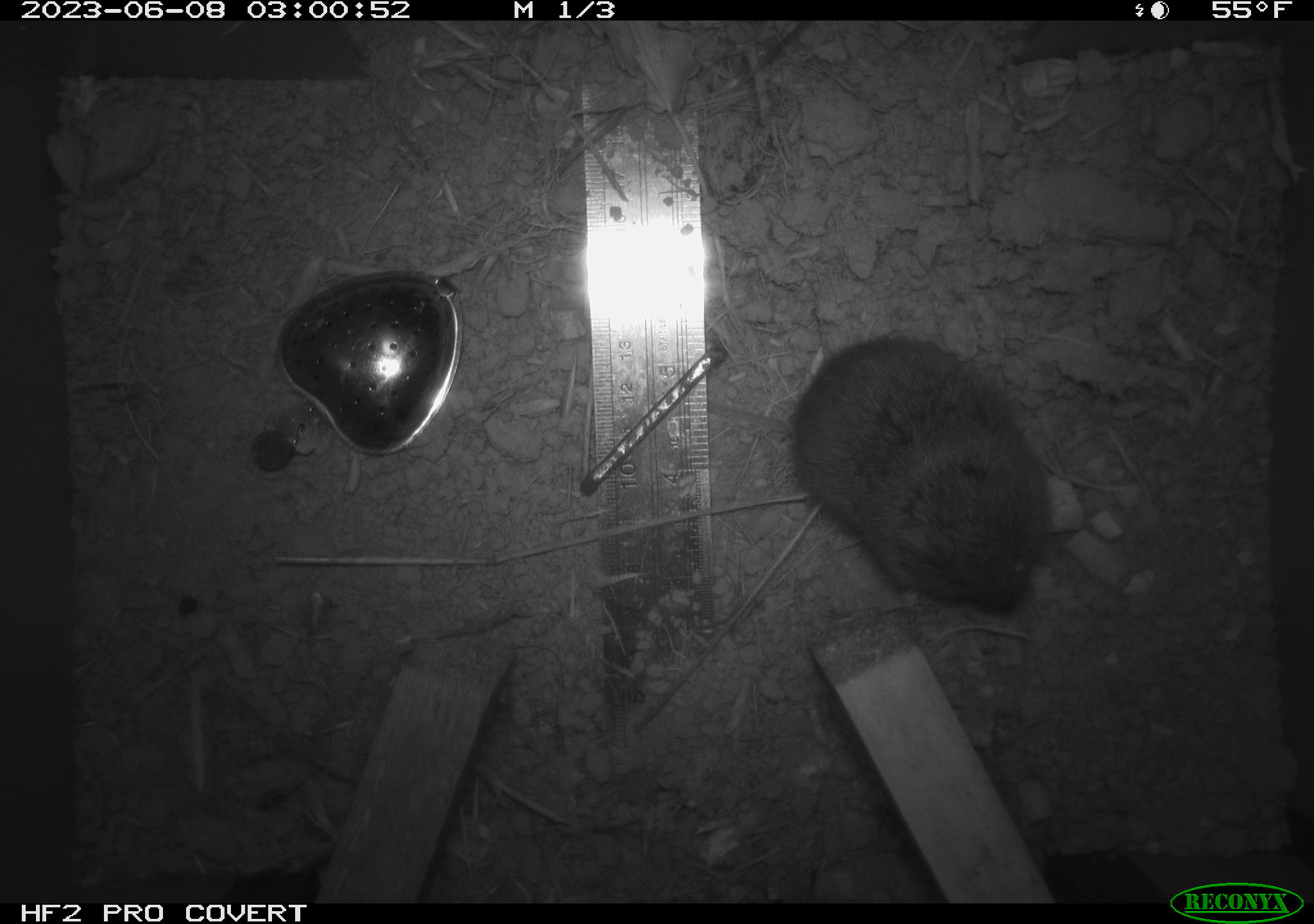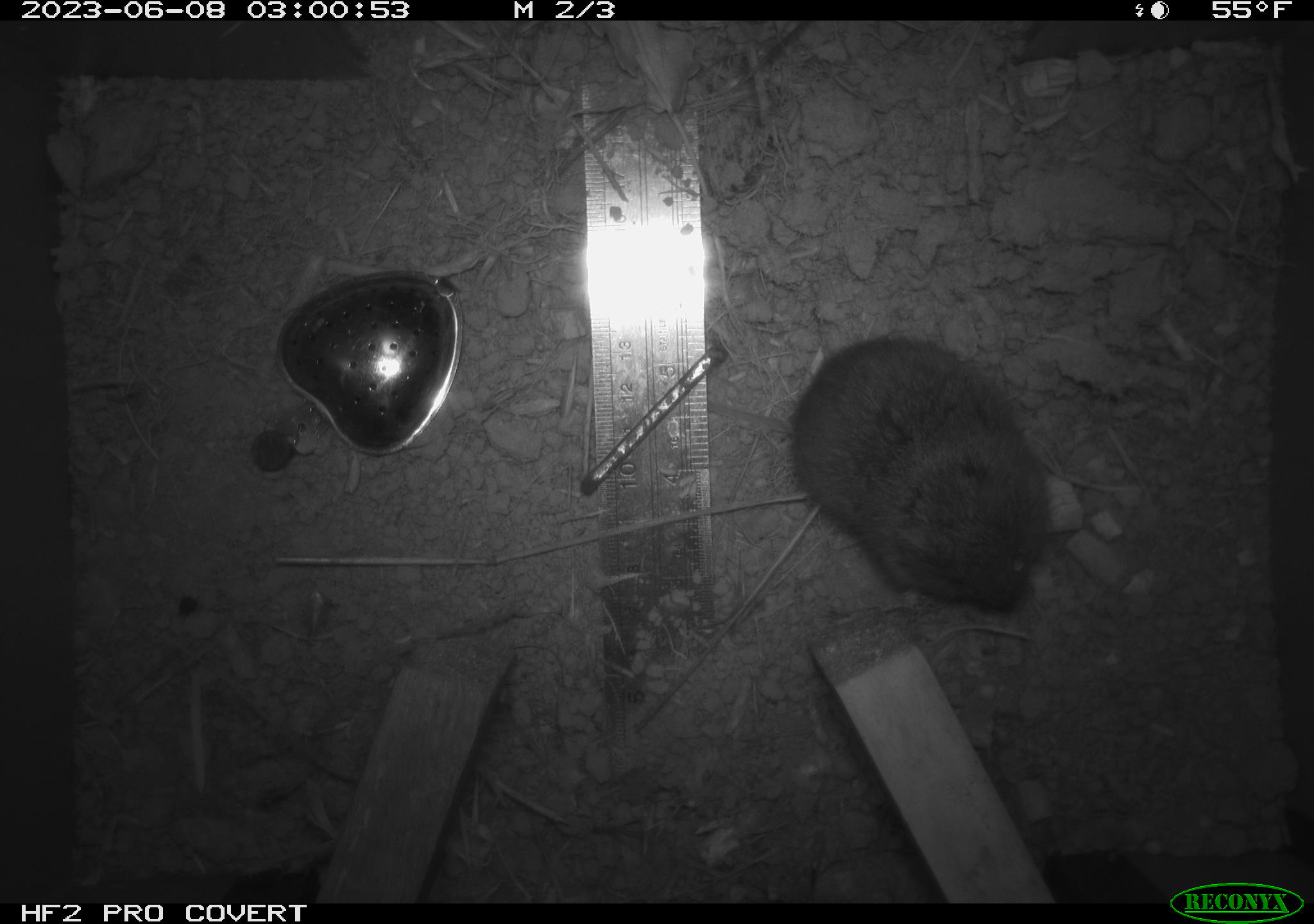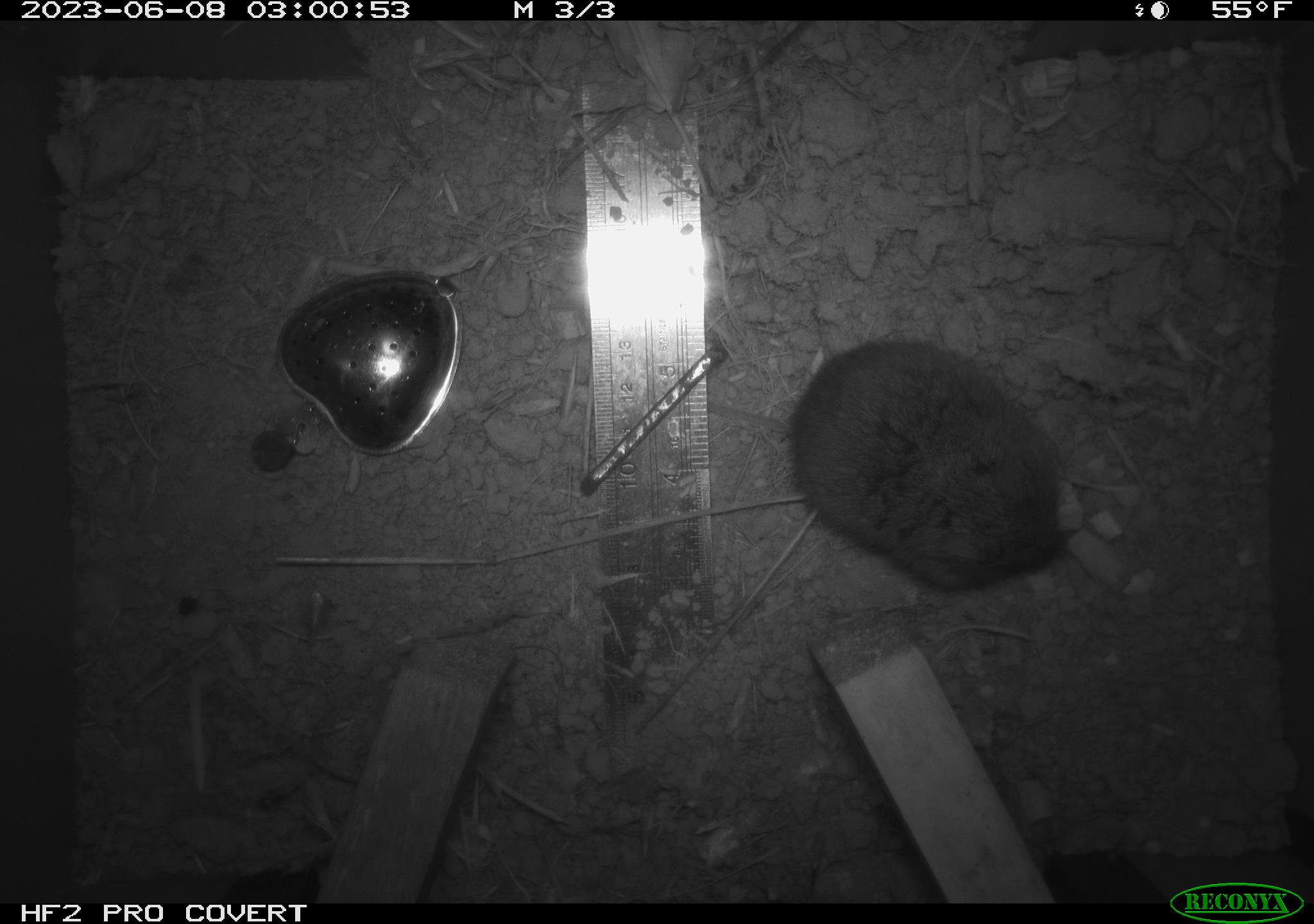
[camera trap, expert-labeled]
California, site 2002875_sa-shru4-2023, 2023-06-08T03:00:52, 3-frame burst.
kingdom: Animalia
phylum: Chordata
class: Mammalia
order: Rodentia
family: Cricetidae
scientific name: Arvicolinae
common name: voles, lemmings, and muskrats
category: arvicolinae subfamily